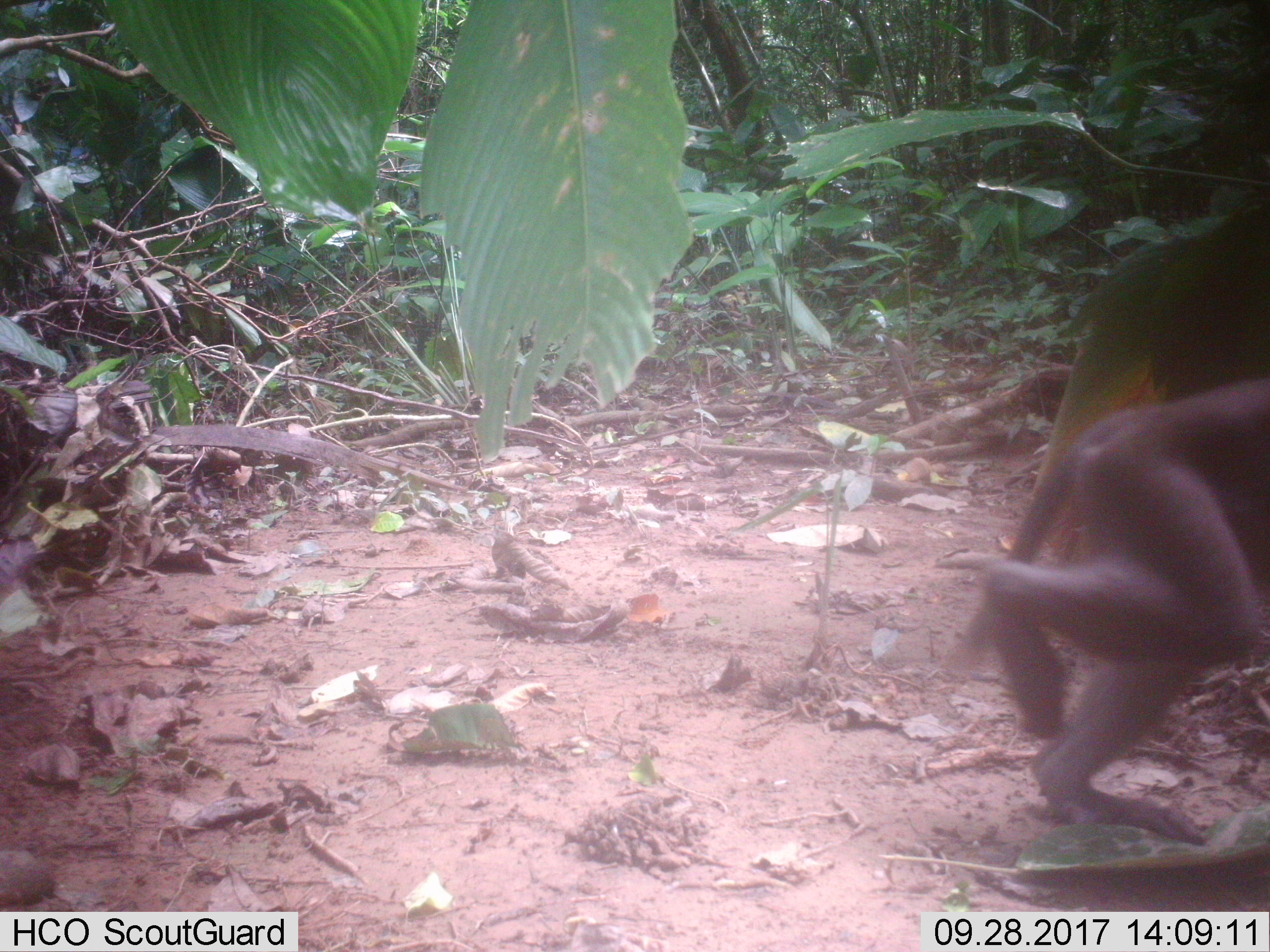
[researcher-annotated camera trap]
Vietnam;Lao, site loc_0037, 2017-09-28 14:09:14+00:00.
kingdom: Animalia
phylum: Chordata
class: Mammalia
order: Primates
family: Cercopithecidae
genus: Macaca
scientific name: Macaca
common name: macaques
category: assam or rhesus macaque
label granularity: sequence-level